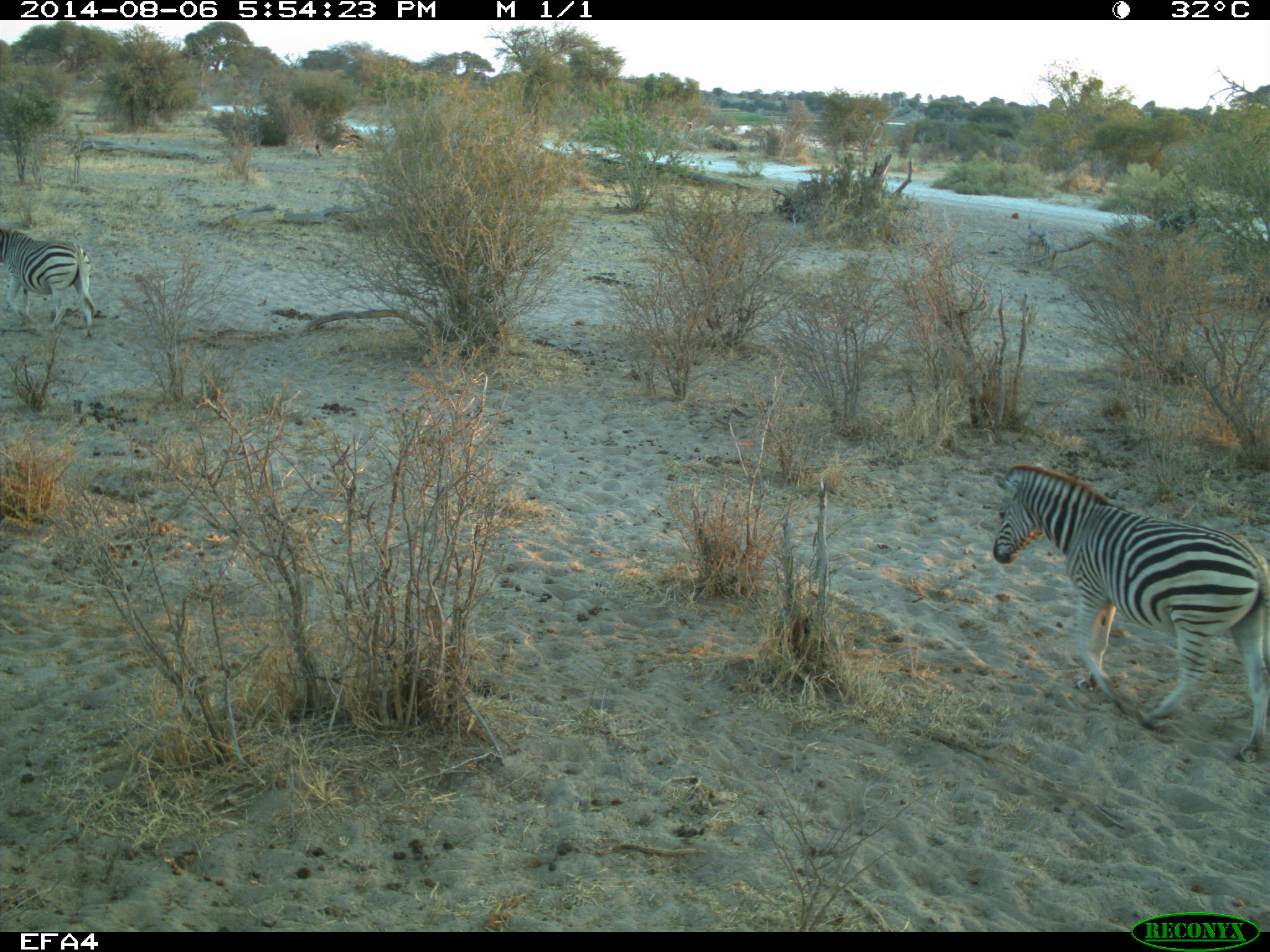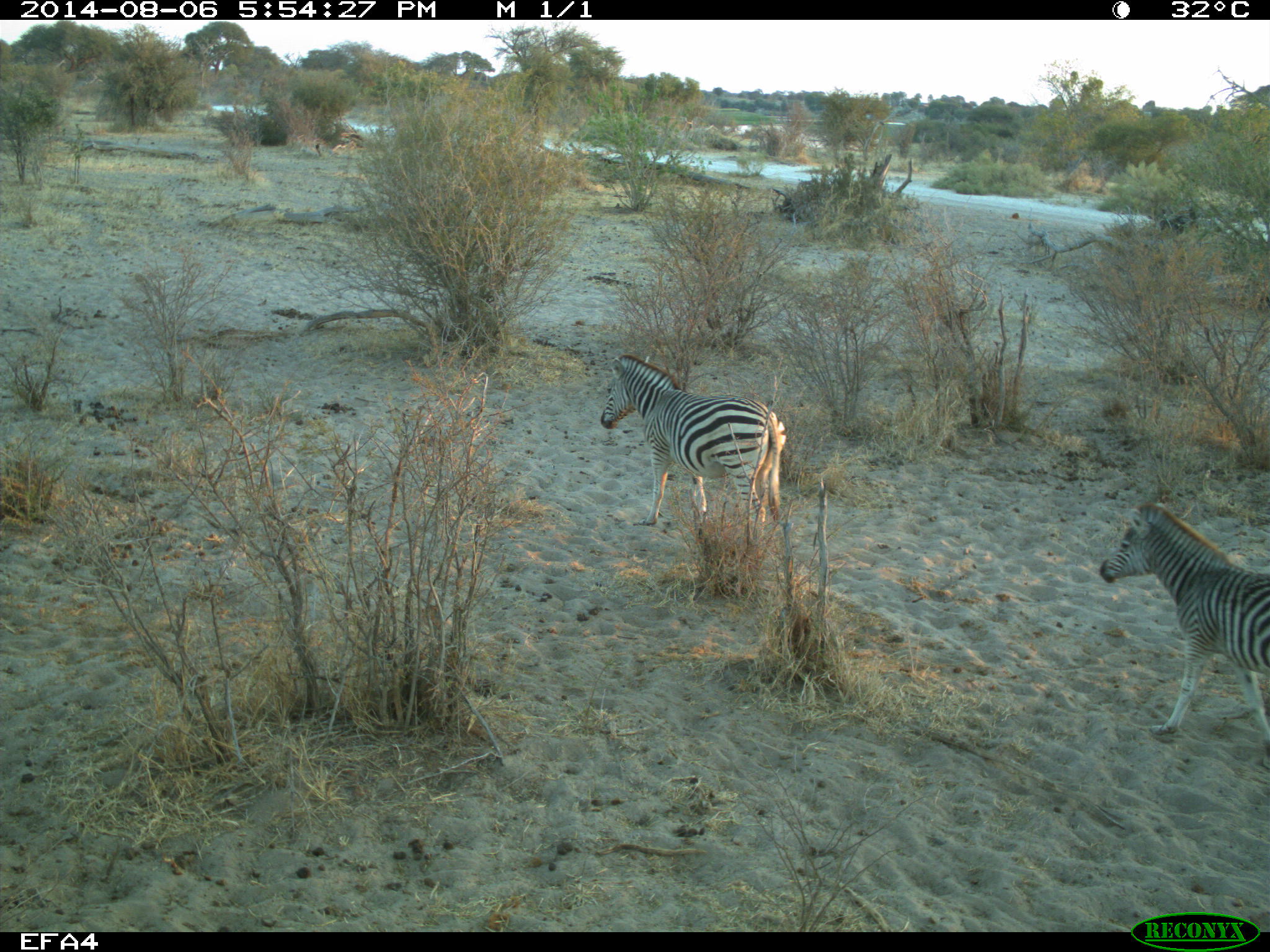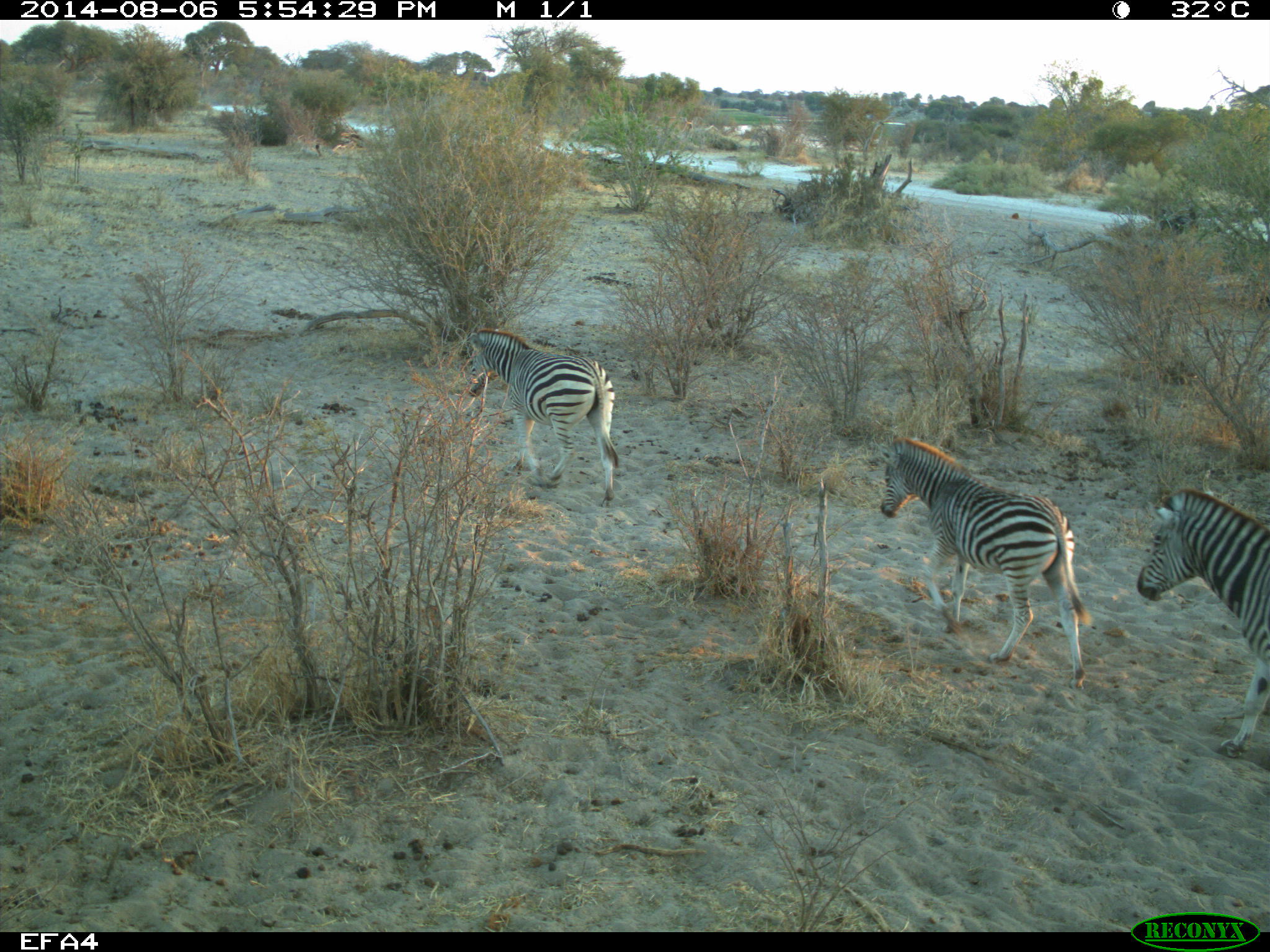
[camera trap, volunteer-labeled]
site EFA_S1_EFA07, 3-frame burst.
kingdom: Animalia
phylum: Chordata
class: Mammalia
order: Perissodactyla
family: Equidae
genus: Equus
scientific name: Equus quagga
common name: plains zebra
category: zebraplains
Zebraplains (plains zebra) (Equus quagga), count 4. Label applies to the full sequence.